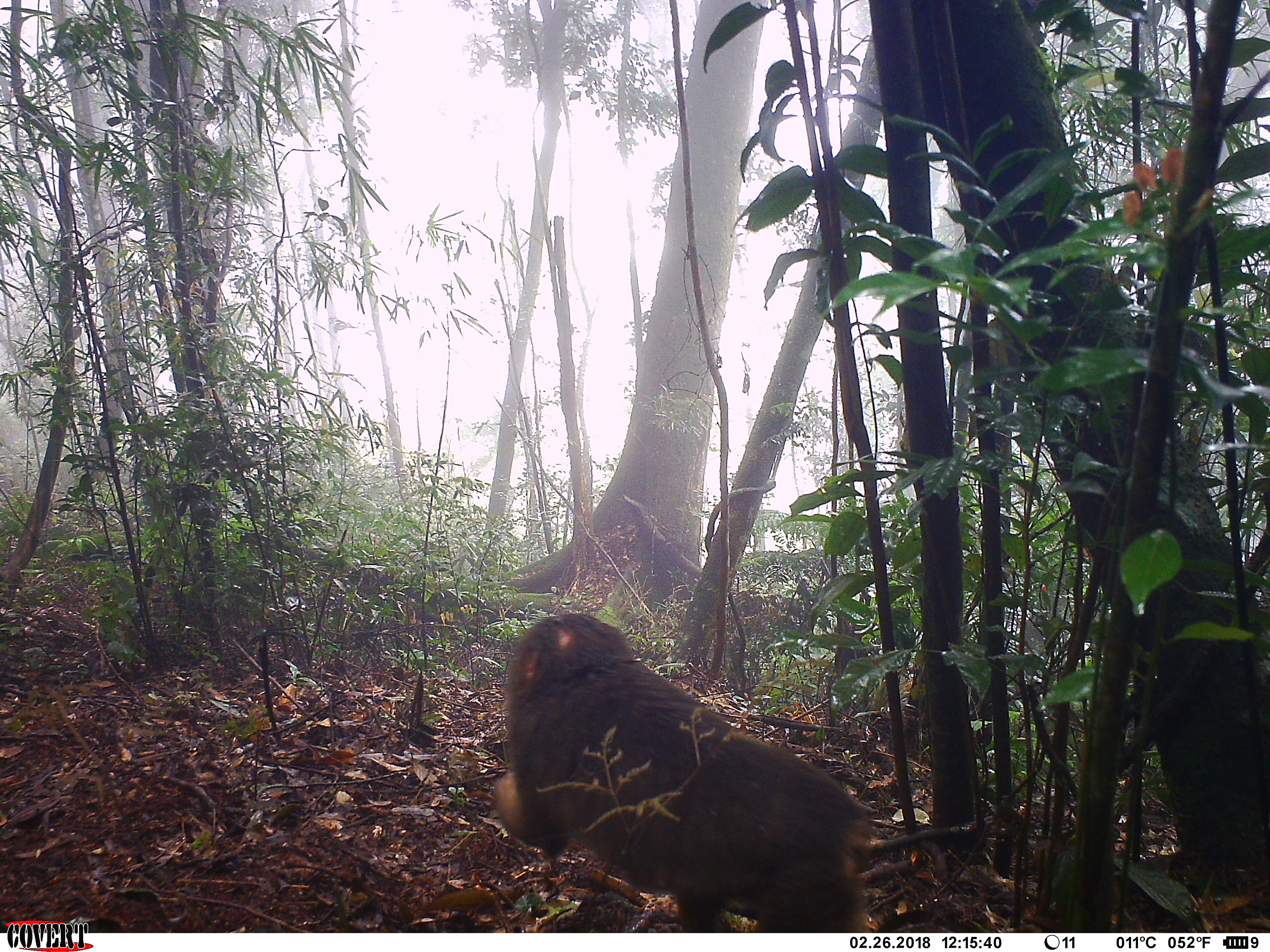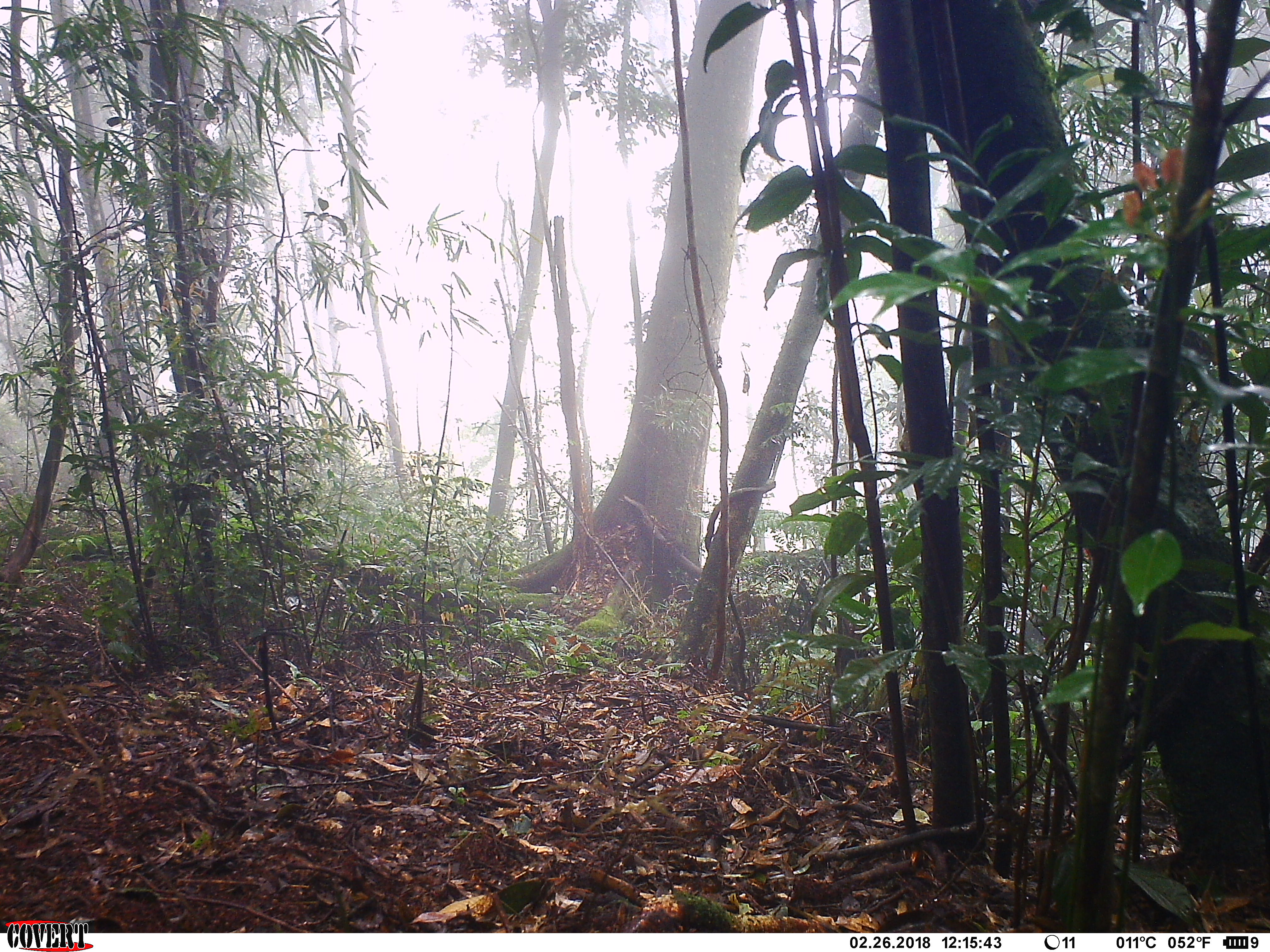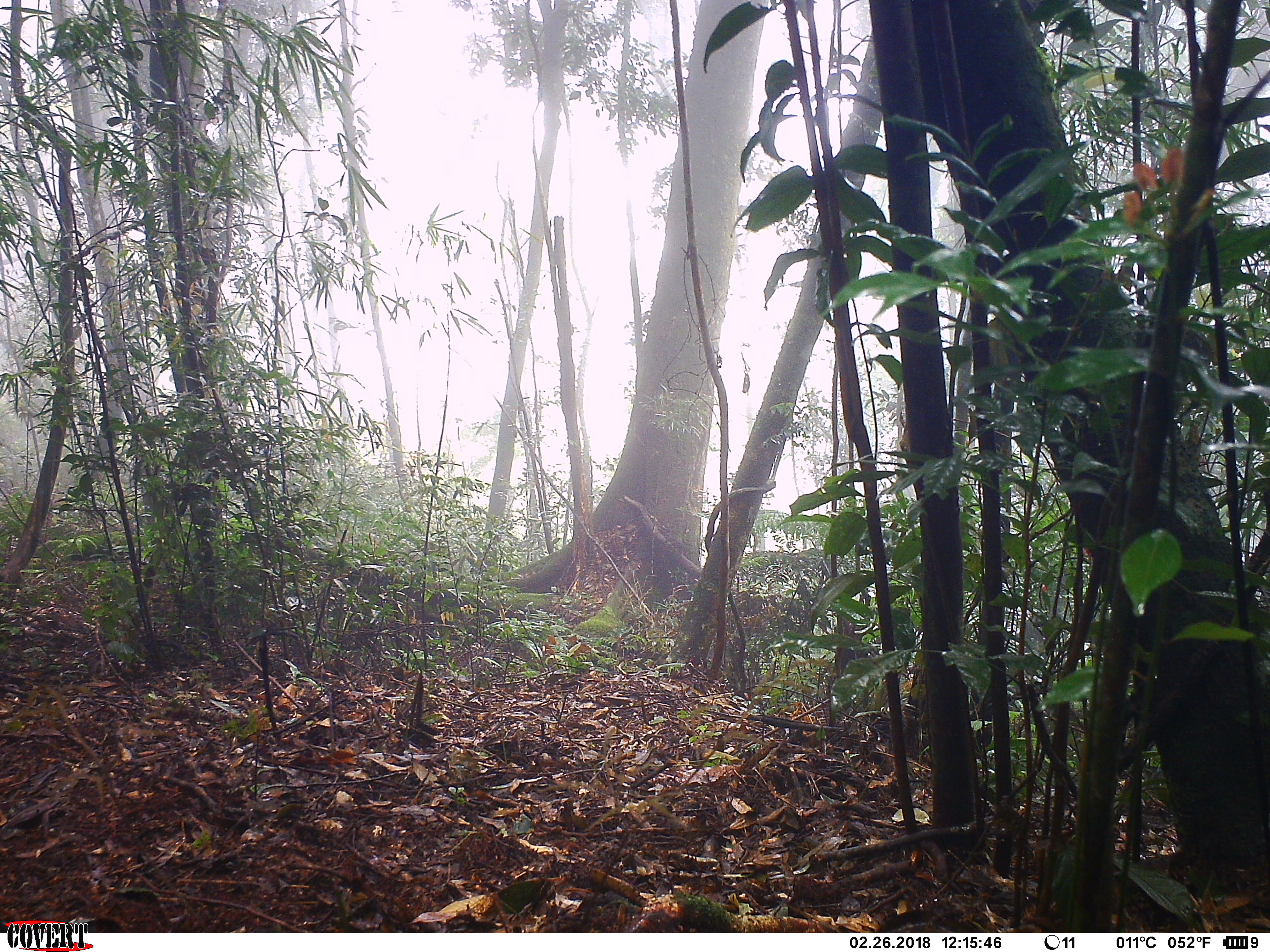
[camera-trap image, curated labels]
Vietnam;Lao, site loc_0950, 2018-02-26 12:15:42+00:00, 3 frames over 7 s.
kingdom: Animalia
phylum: Chordata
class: Mammalia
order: Primates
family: Cercopithecidae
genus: Macaca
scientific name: Macaca arctoides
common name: stump-tailed macaque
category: stump tailed macaque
Stump tailed macaque (stump-tailed macaque) (Macaca arctoides). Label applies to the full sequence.